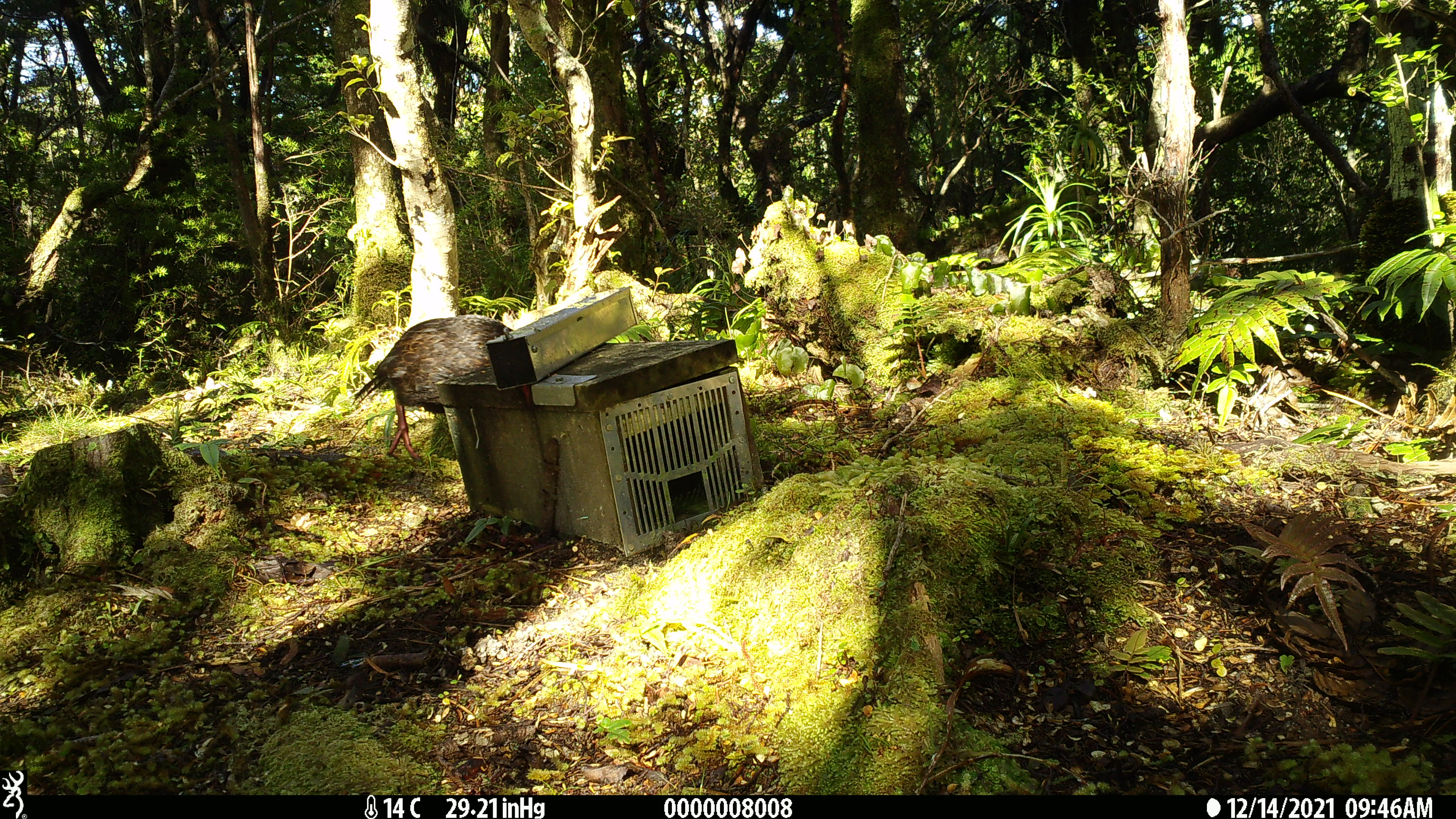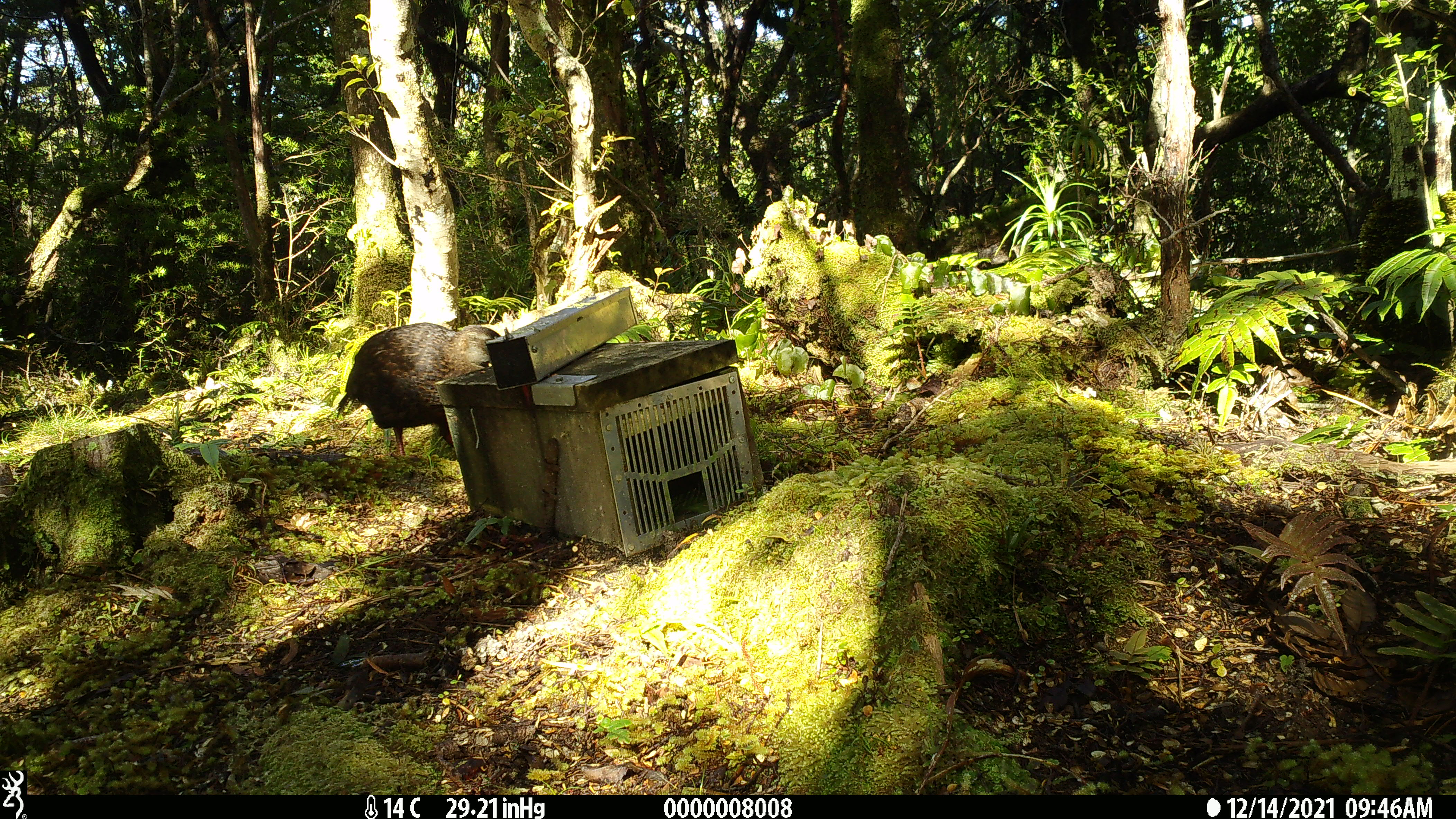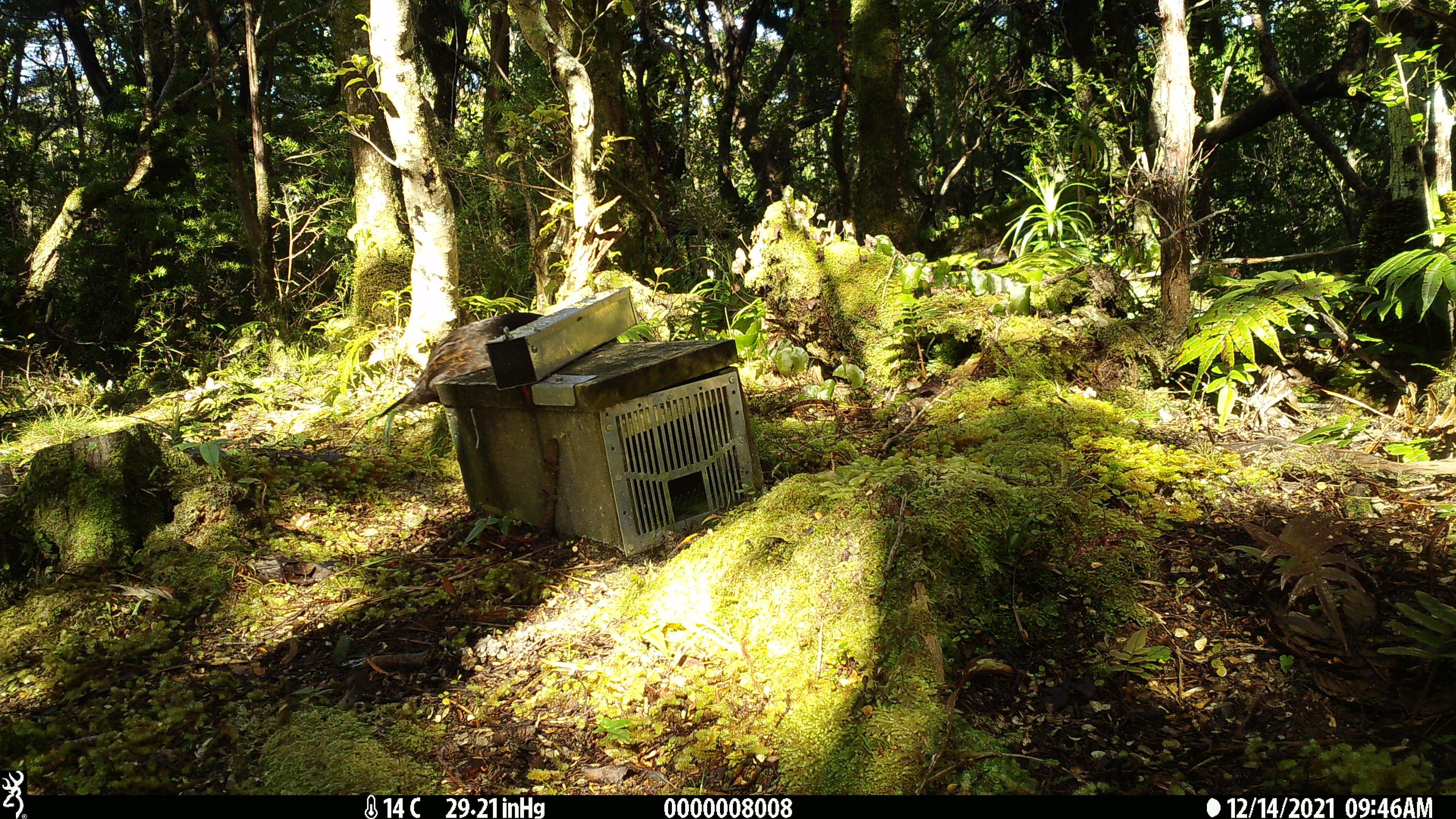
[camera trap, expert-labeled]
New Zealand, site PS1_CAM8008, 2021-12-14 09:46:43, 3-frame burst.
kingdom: Animalia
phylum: Chordata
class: Aves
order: Gruiformes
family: Rallidae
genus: Gallirallus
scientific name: Gallirallus australis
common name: weka